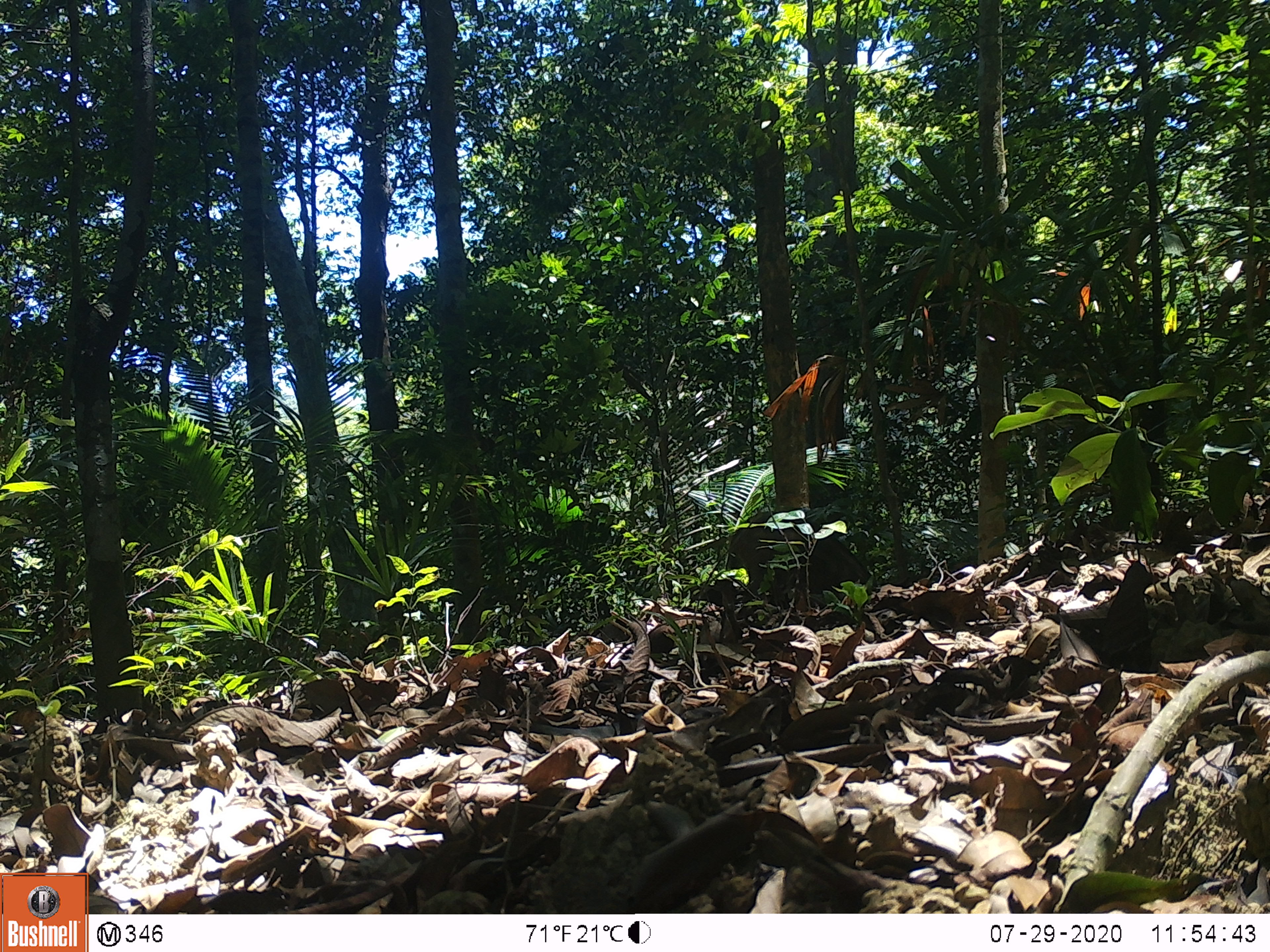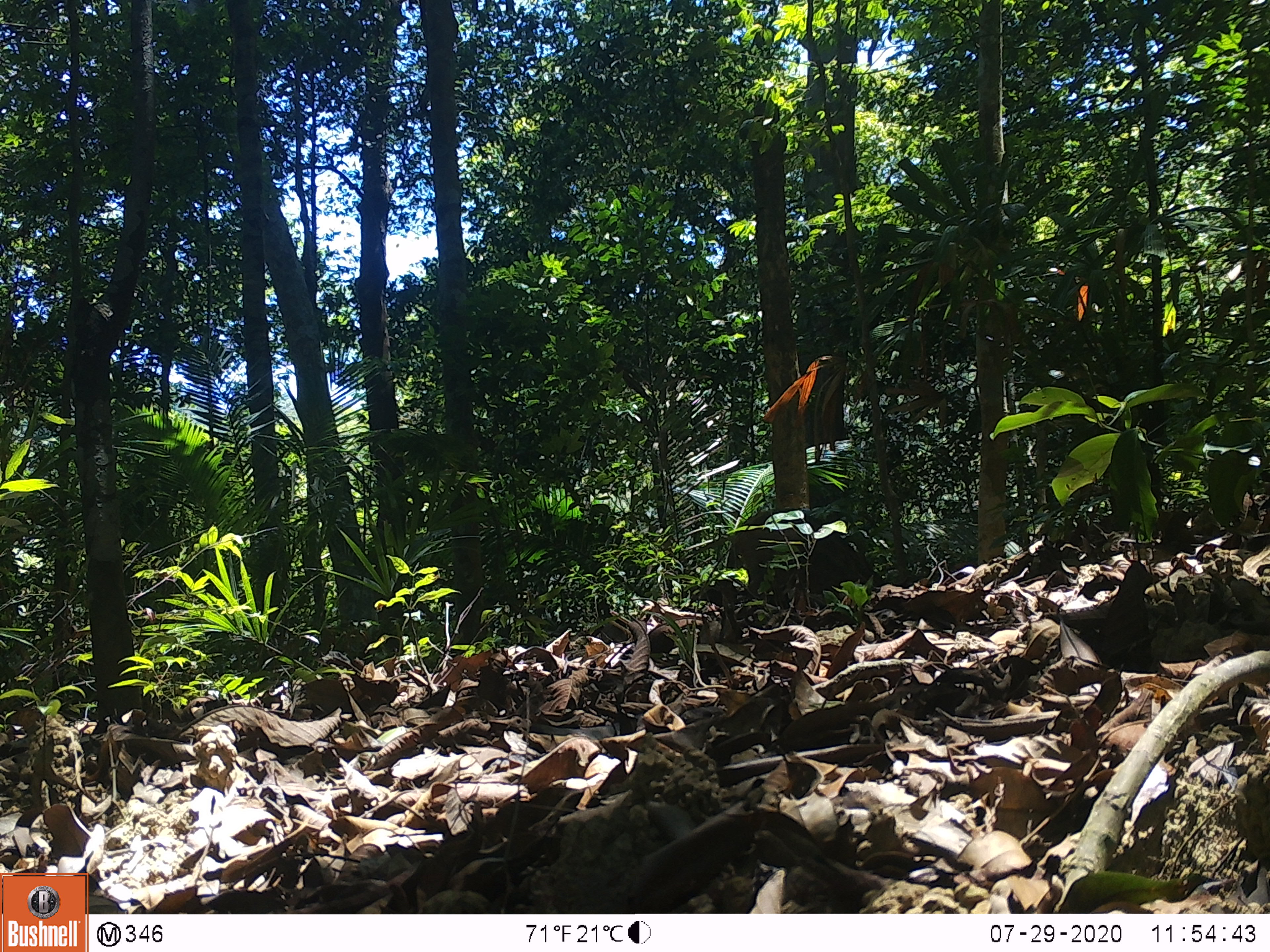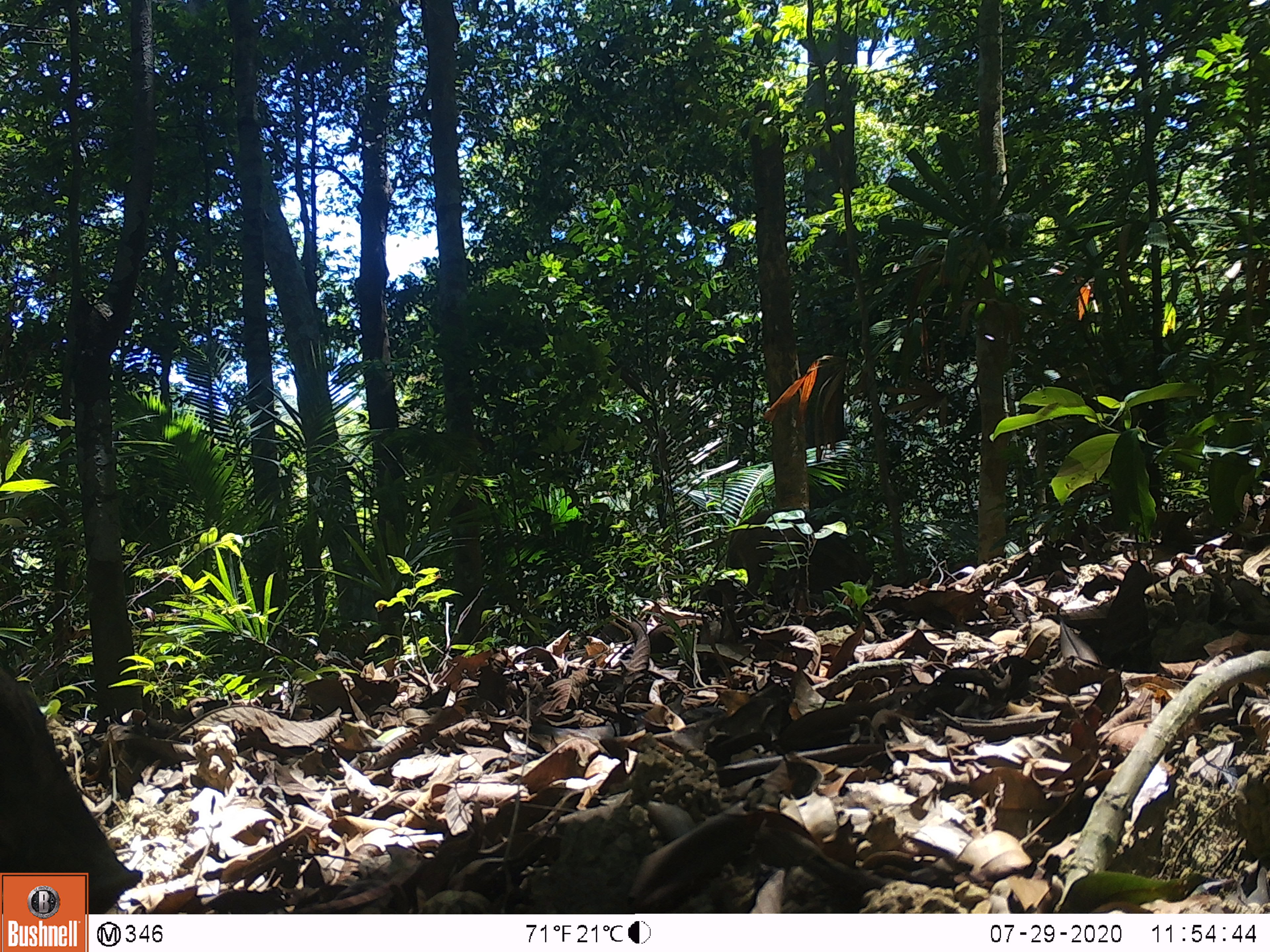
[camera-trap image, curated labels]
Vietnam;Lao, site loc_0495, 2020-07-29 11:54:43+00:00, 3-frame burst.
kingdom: Animalia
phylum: Chordata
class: Mammalia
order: Artiodactyla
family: Suidae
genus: Sus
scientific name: Sus scrofa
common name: eurasian wild pig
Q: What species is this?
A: Eurasian wild pig (Sus scrofa).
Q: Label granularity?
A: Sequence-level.